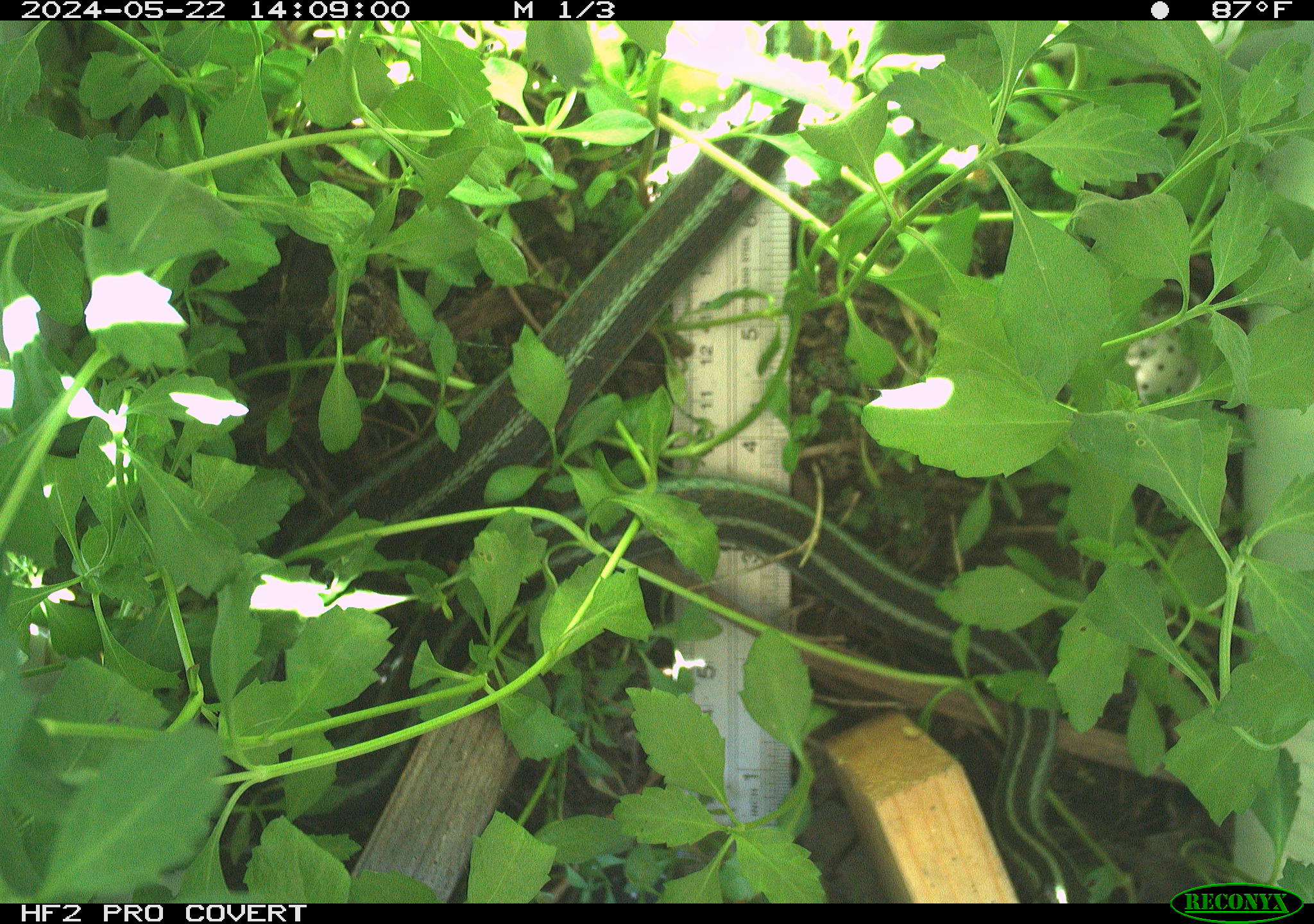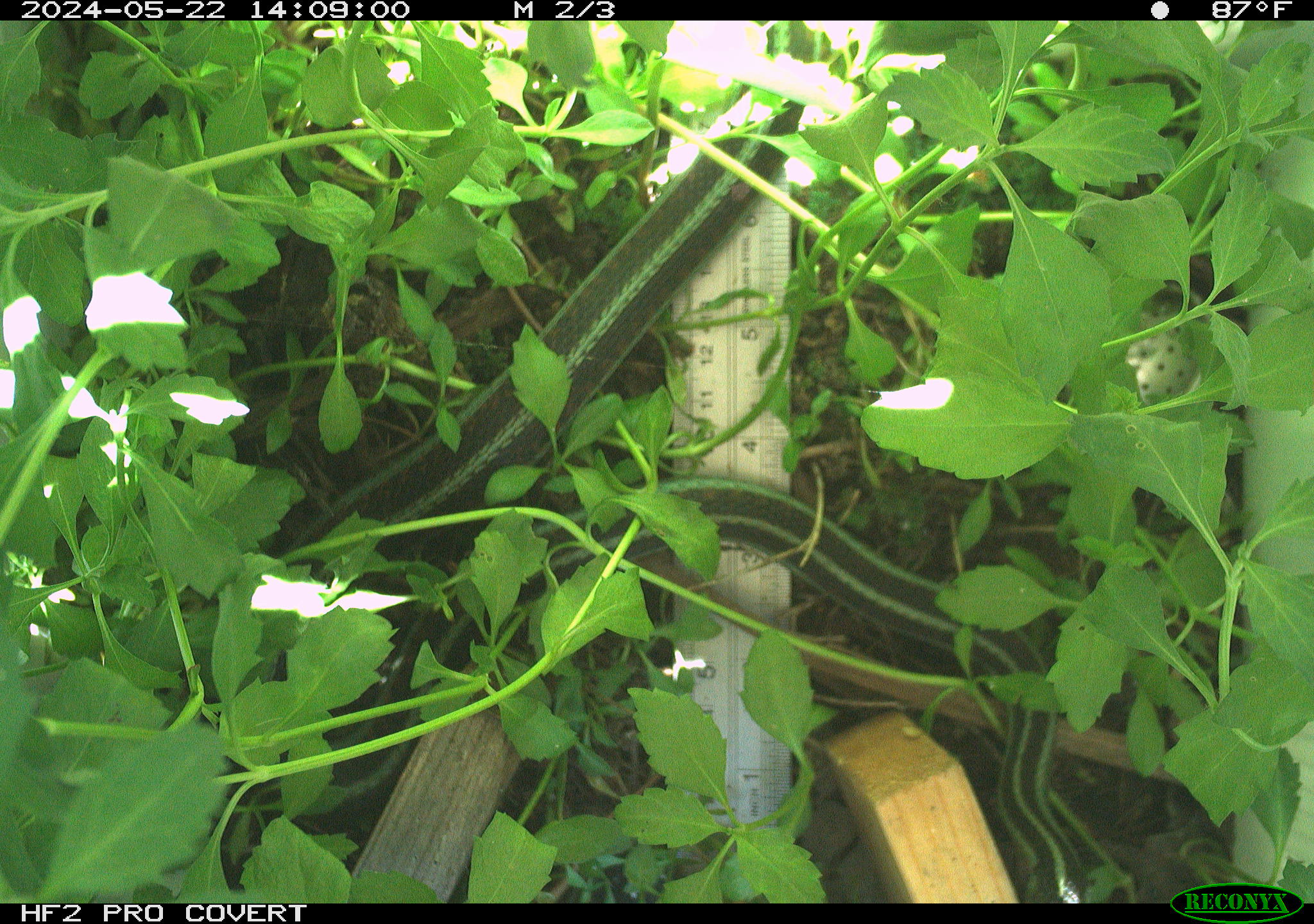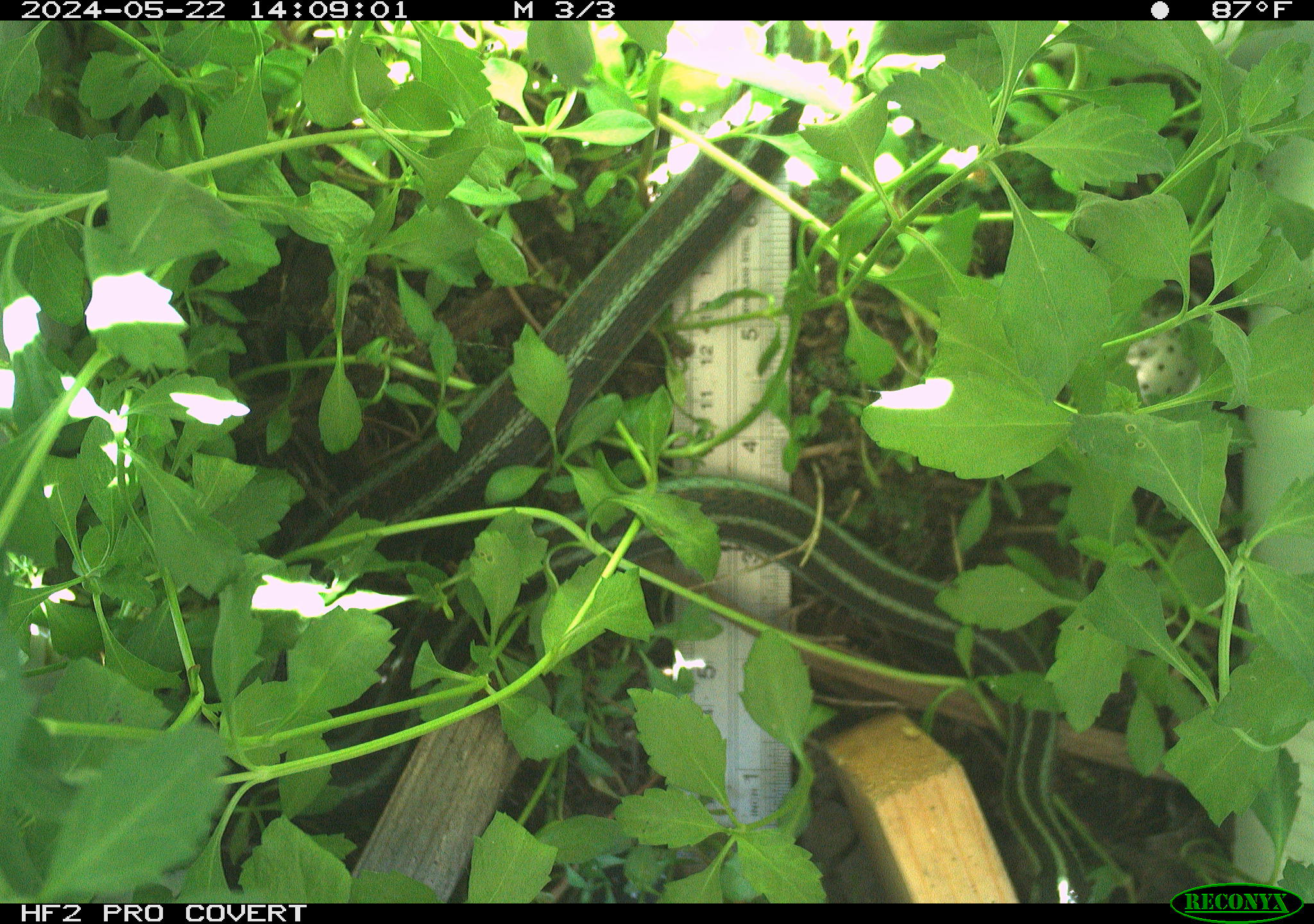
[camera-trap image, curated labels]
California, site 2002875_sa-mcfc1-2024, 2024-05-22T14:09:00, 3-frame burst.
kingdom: Animalia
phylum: Chordata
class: Reptilia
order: Squamata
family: Colubridae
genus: Thamnophis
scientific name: Thamnophis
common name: american gartersnakes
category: thamnophis species